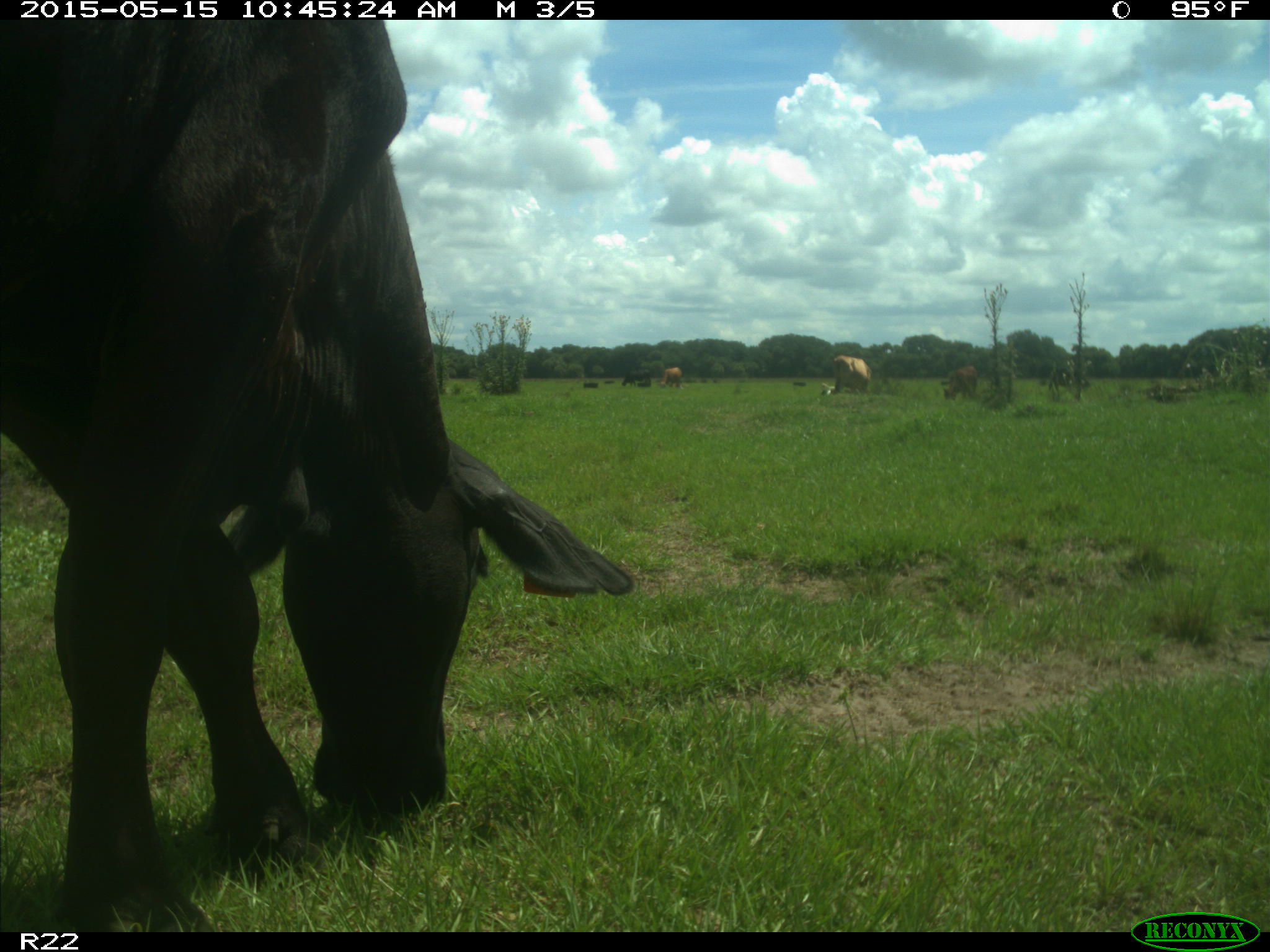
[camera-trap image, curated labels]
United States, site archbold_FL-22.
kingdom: Animalia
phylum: Chordata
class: Mammalia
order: Artiodactyla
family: Bovidae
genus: Bos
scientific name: Bos taurus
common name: domestic cow